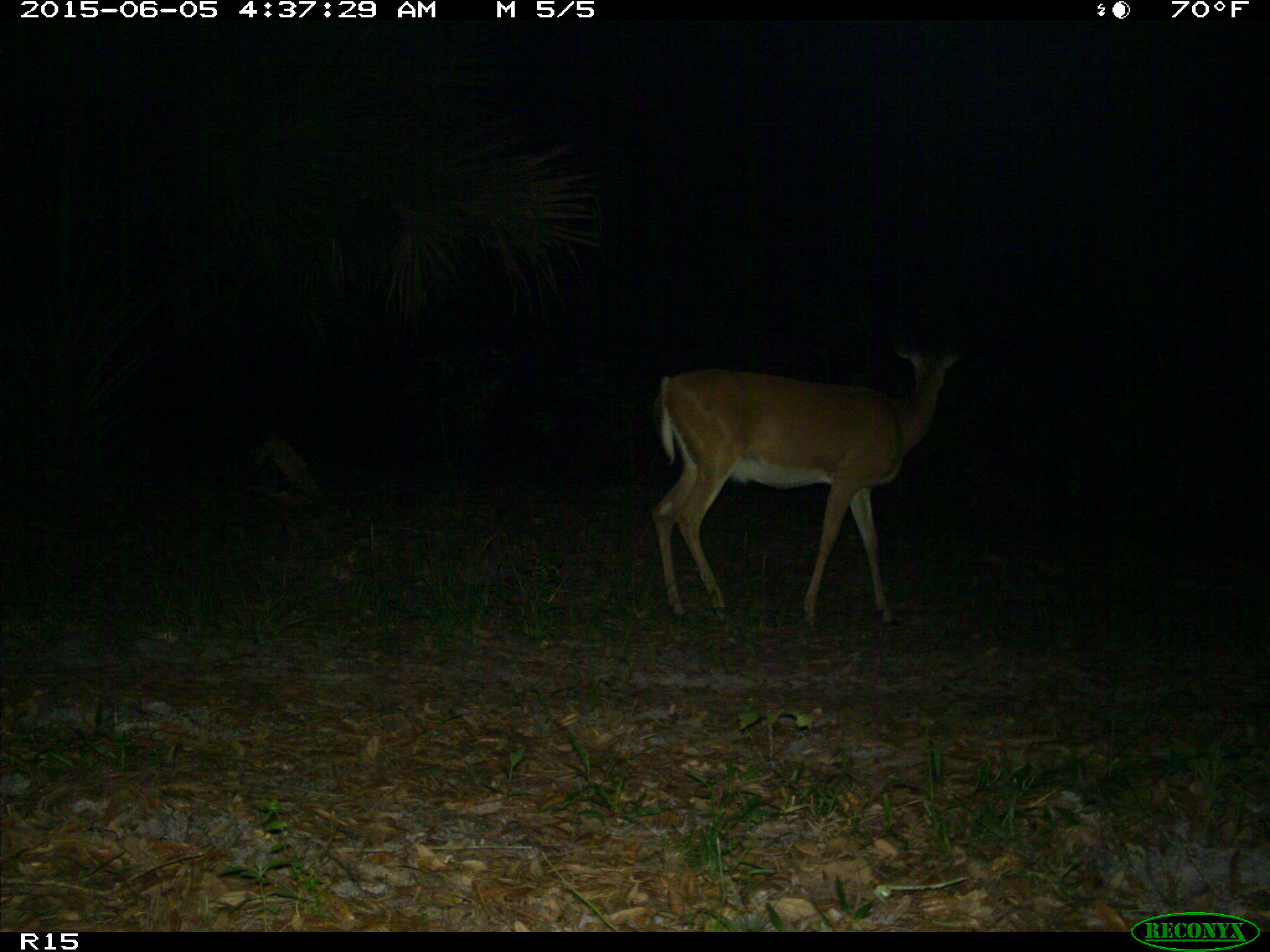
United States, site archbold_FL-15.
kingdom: Animalia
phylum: Chordata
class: Mammalia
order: Artiodactyla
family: Cervidae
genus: Odocoileus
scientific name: Odocoileus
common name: deer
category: unidentified deer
Unidentified deer (deer) (Odocoileus).